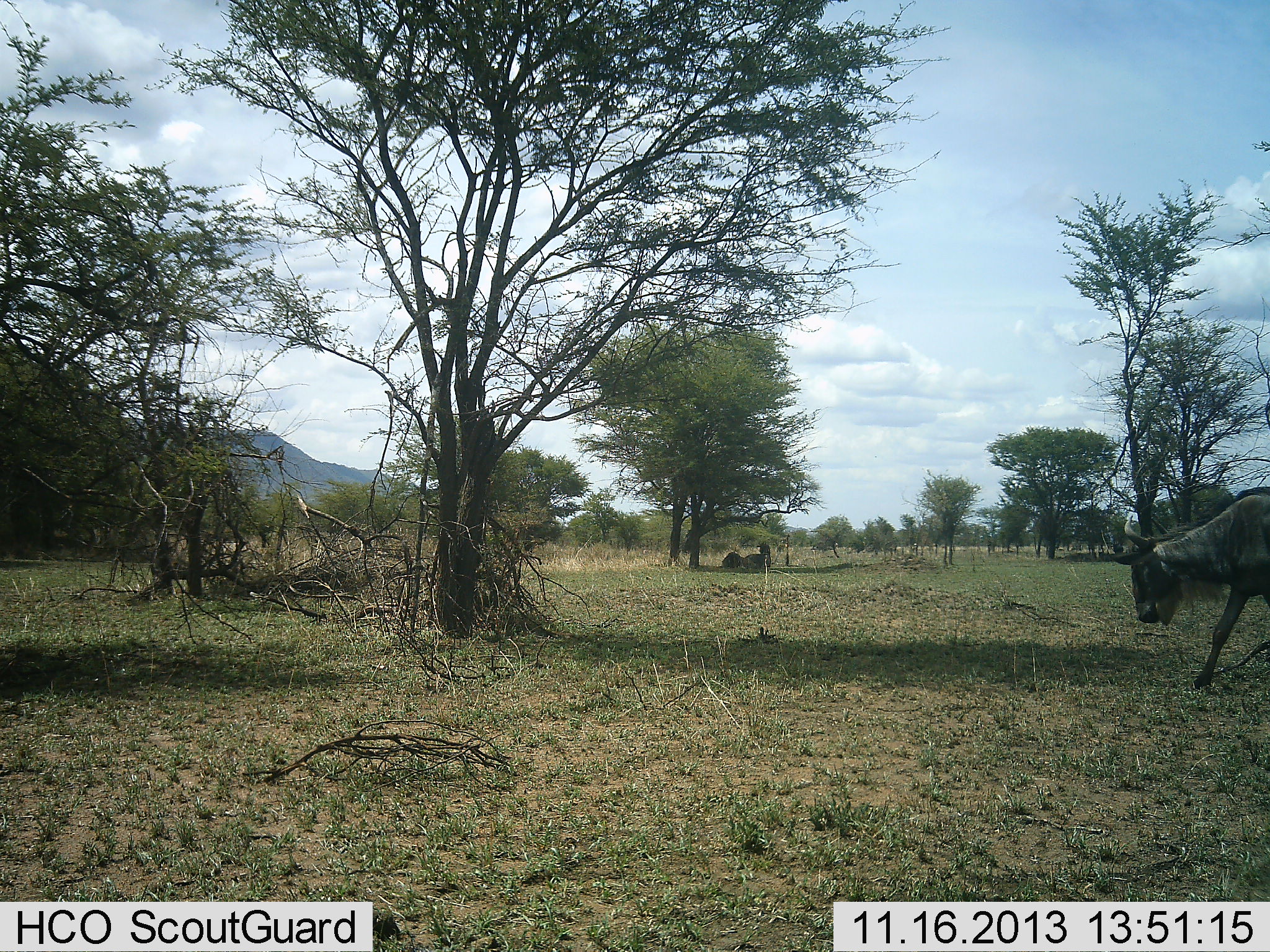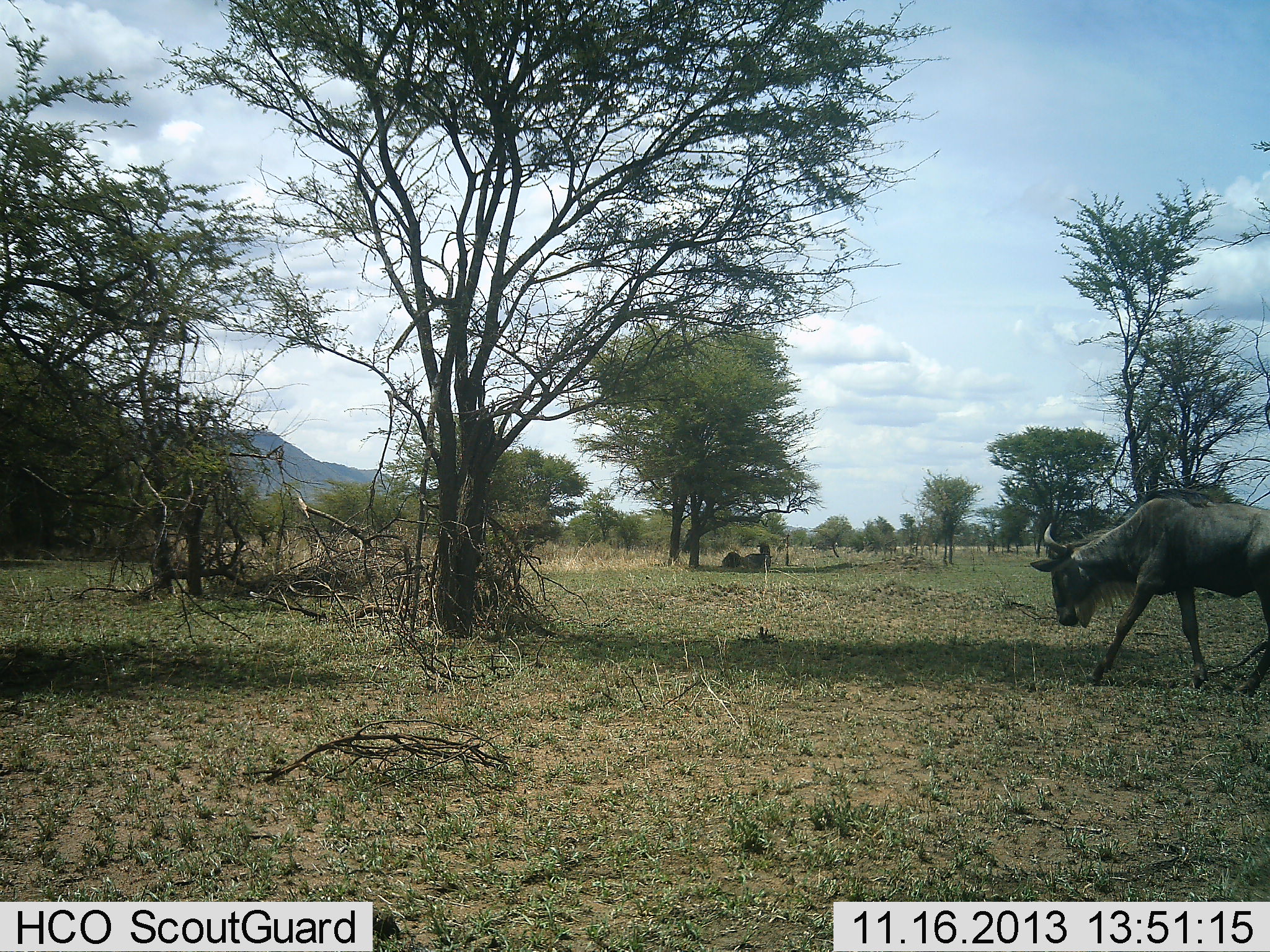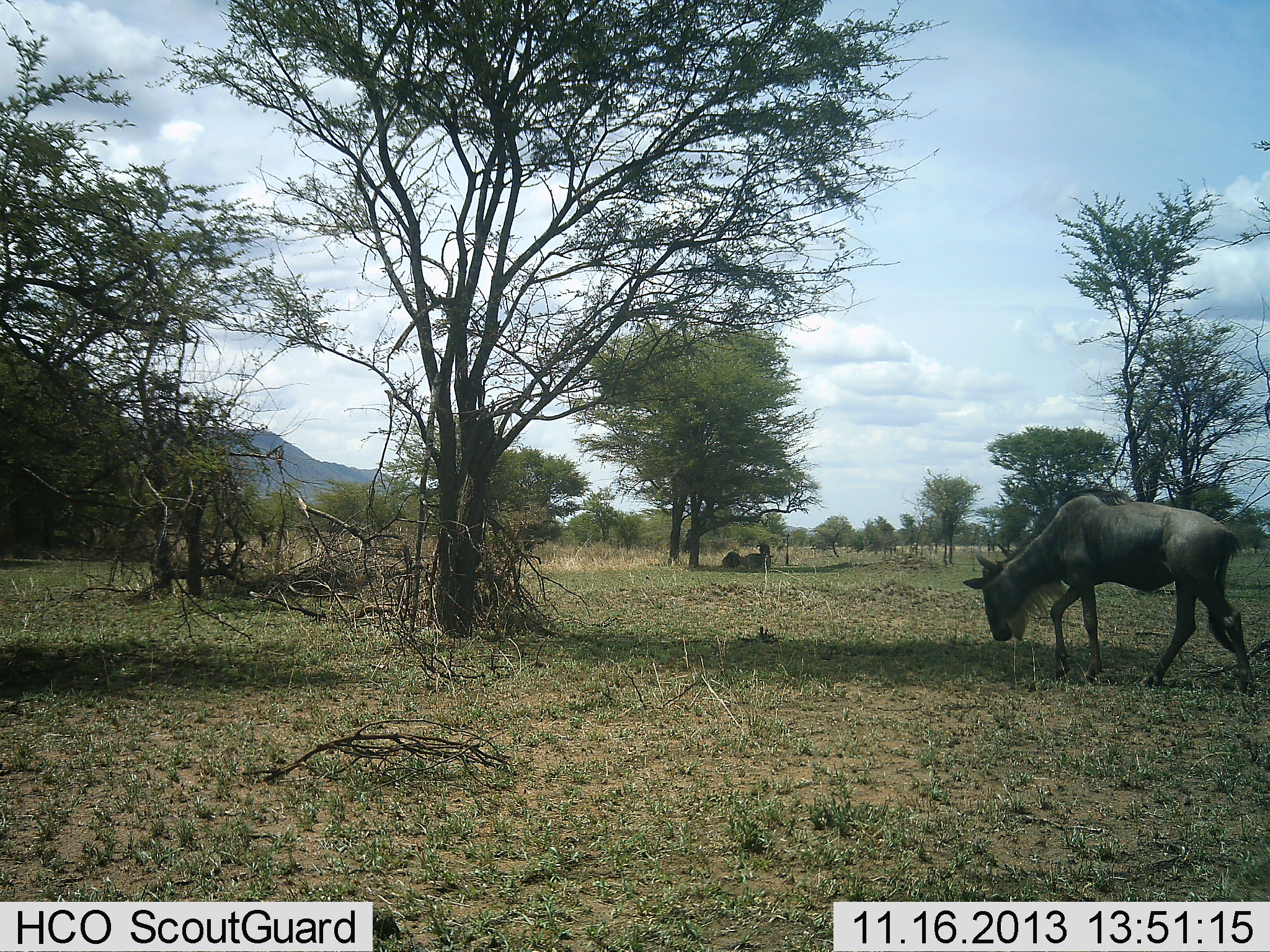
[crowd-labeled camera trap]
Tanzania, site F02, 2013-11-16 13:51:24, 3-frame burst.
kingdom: Animalia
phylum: Chordata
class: Mammalia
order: Artiodactyla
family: Bovidae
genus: Connochaetes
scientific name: Connochaetes taurinus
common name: blue wildebeest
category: wildebeest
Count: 1.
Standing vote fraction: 30%.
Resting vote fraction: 10%.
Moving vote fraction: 90%.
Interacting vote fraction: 0%.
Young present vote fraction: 0%.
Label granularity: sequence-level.